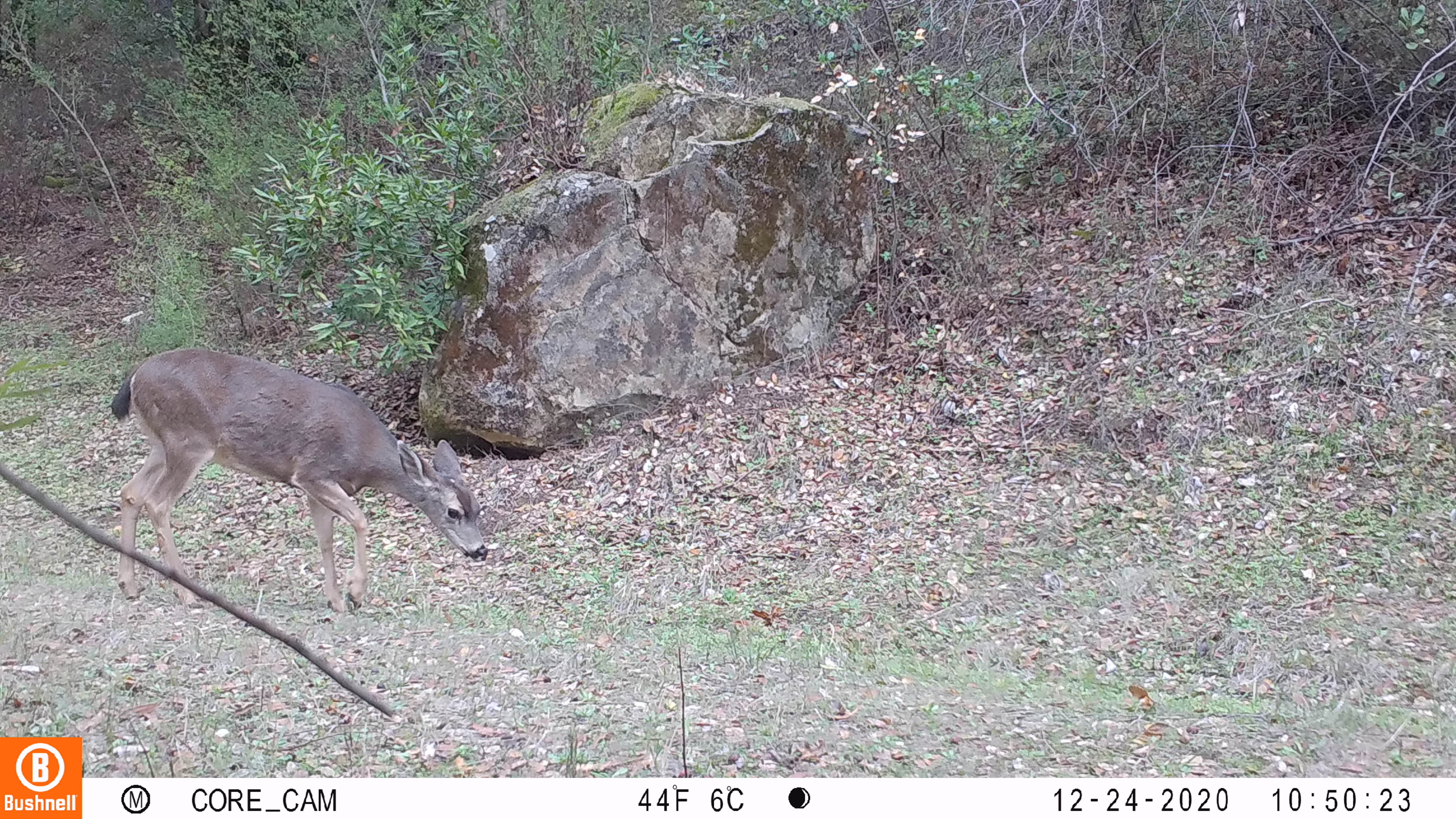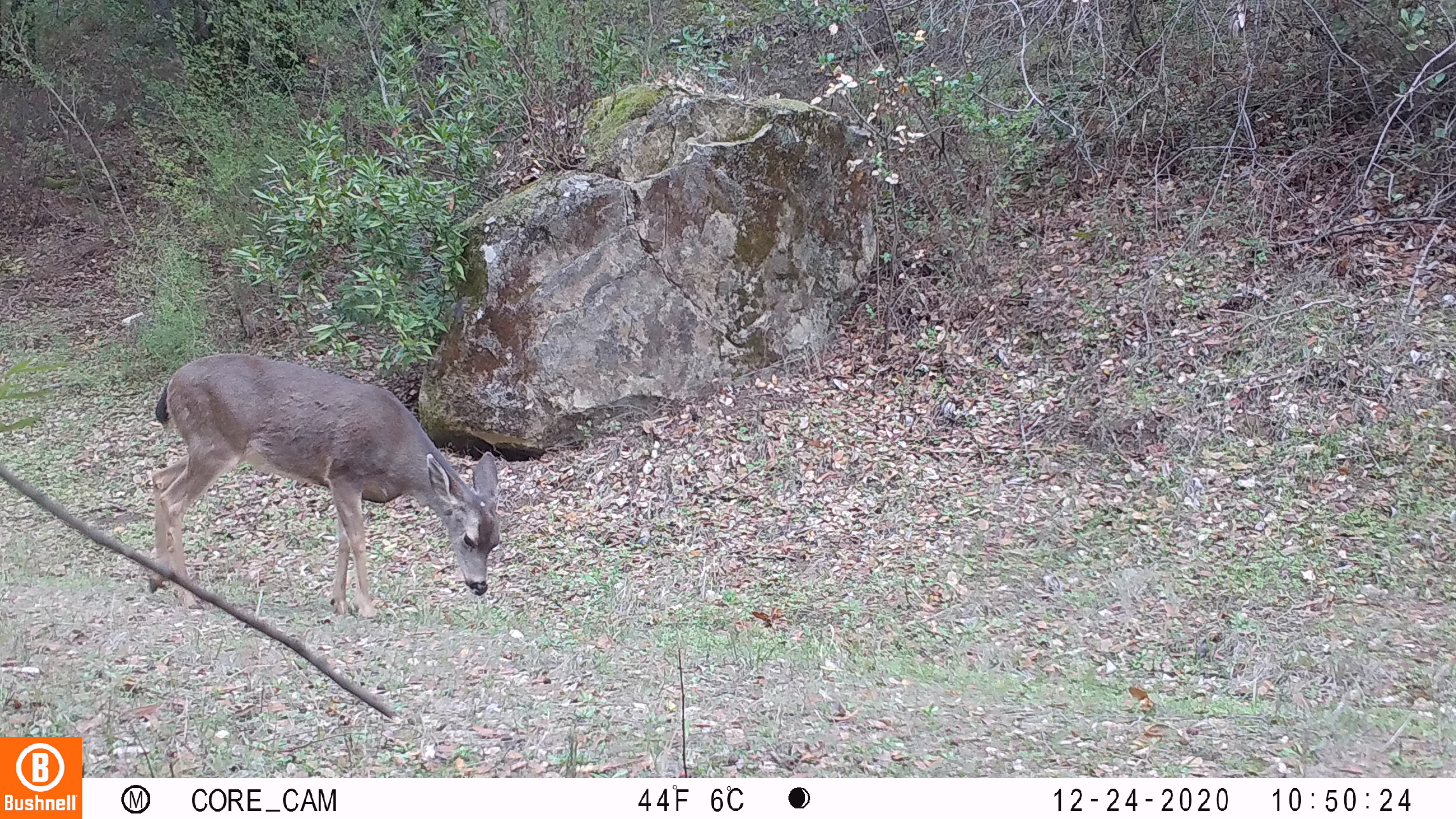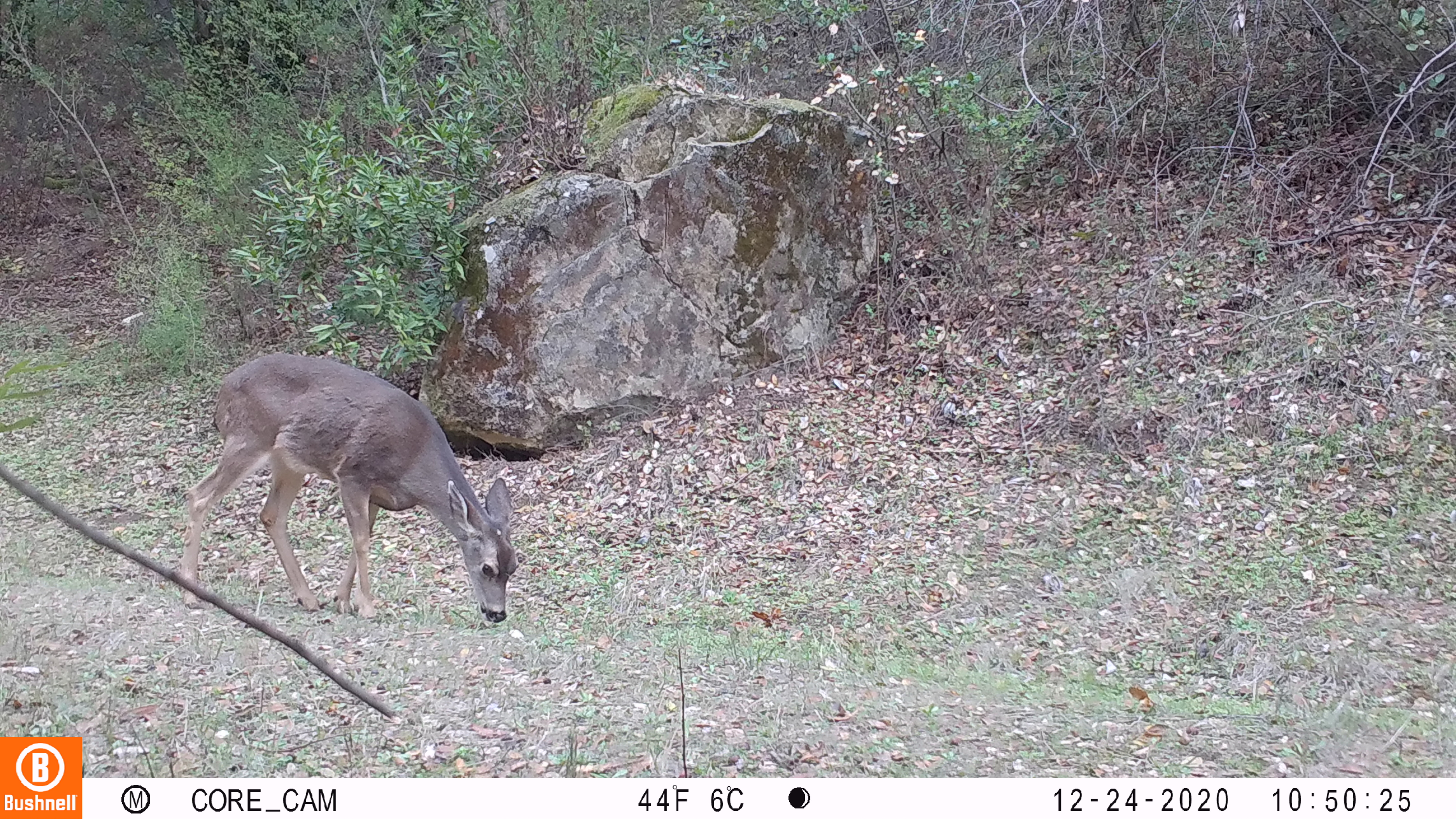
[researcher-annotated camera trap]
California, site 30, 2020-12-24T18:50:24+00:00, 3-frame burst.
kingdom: Animalia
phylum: Chordata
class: Mammalia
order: Artiodactyla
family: Cervidae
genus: Odocoileus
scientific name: Odocoileus hemionus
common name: mule deer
Mule deer (Odocoileus hemionus).